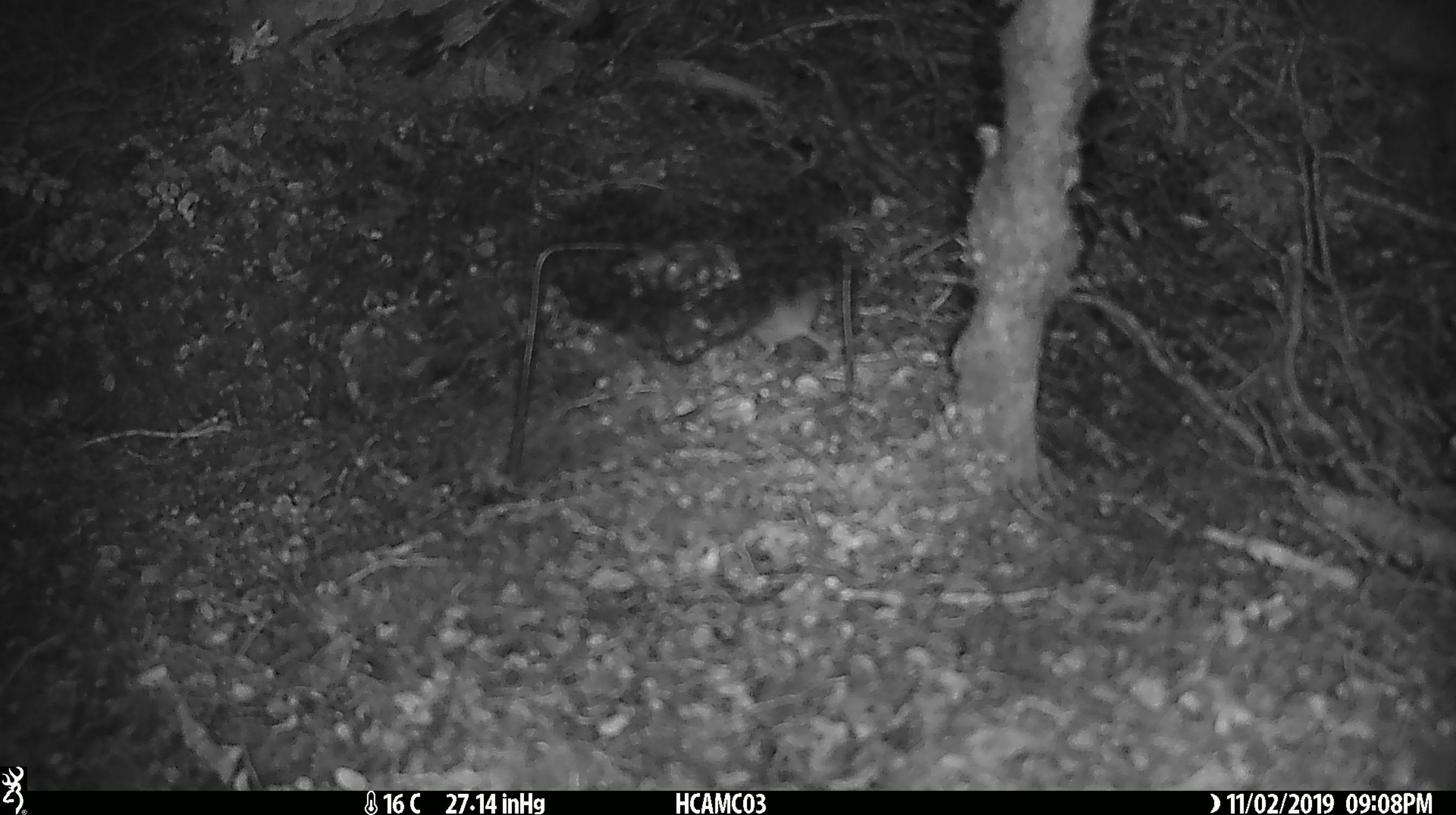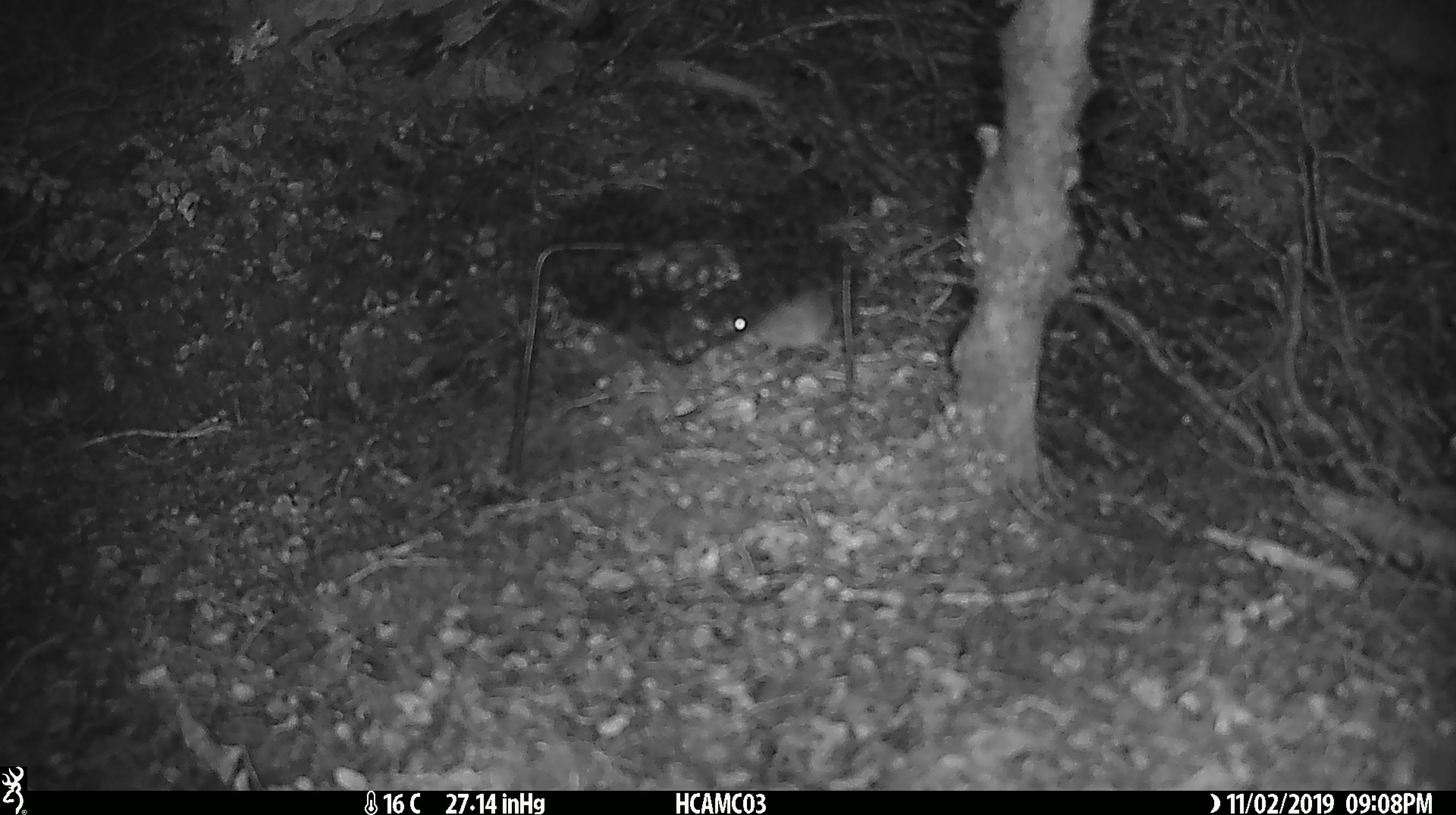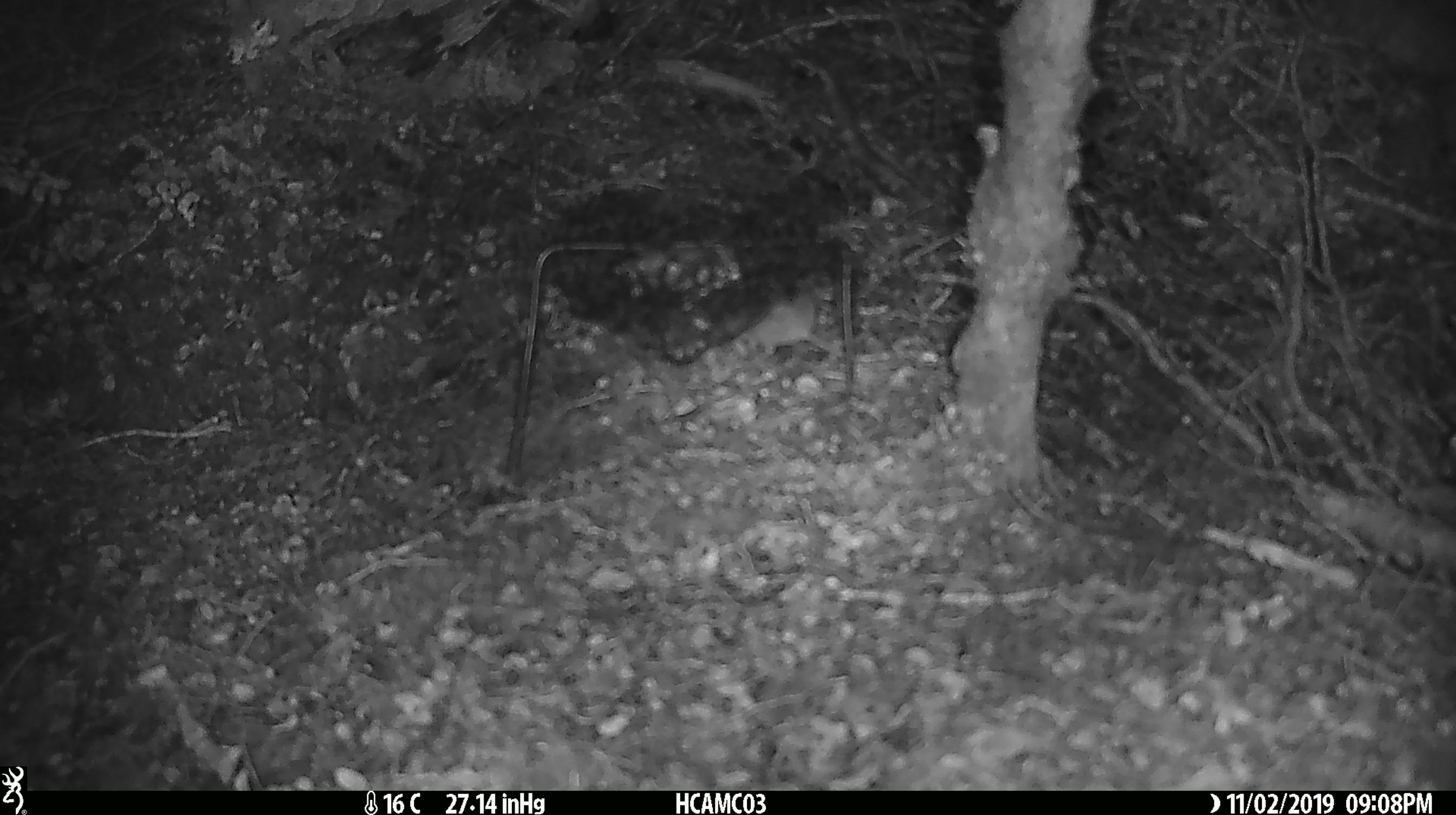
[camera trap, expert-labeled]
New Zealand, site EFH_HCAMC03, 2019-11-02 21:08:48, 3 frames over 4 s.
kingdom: Animalia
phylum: Chordata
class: Mammalia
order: Rodentia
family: Muridae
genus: Mus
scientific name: Mus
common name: mouse